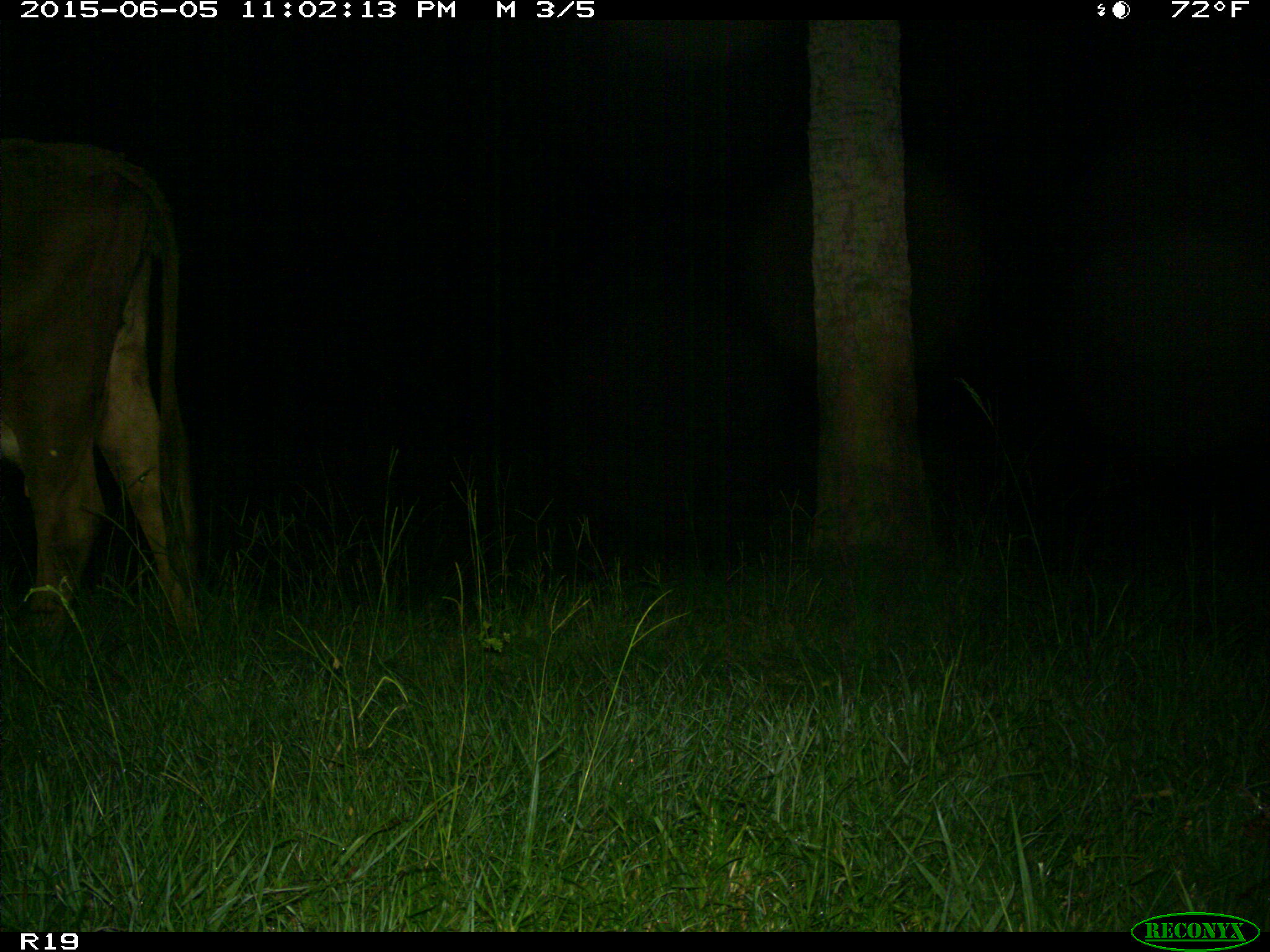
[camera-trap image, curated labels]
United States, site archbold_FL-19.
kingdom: Animalia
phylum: Chordata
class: Mammalia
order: Artiodactyla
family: Bovidae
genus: Bos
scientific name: Bos taurus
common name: domestic cow